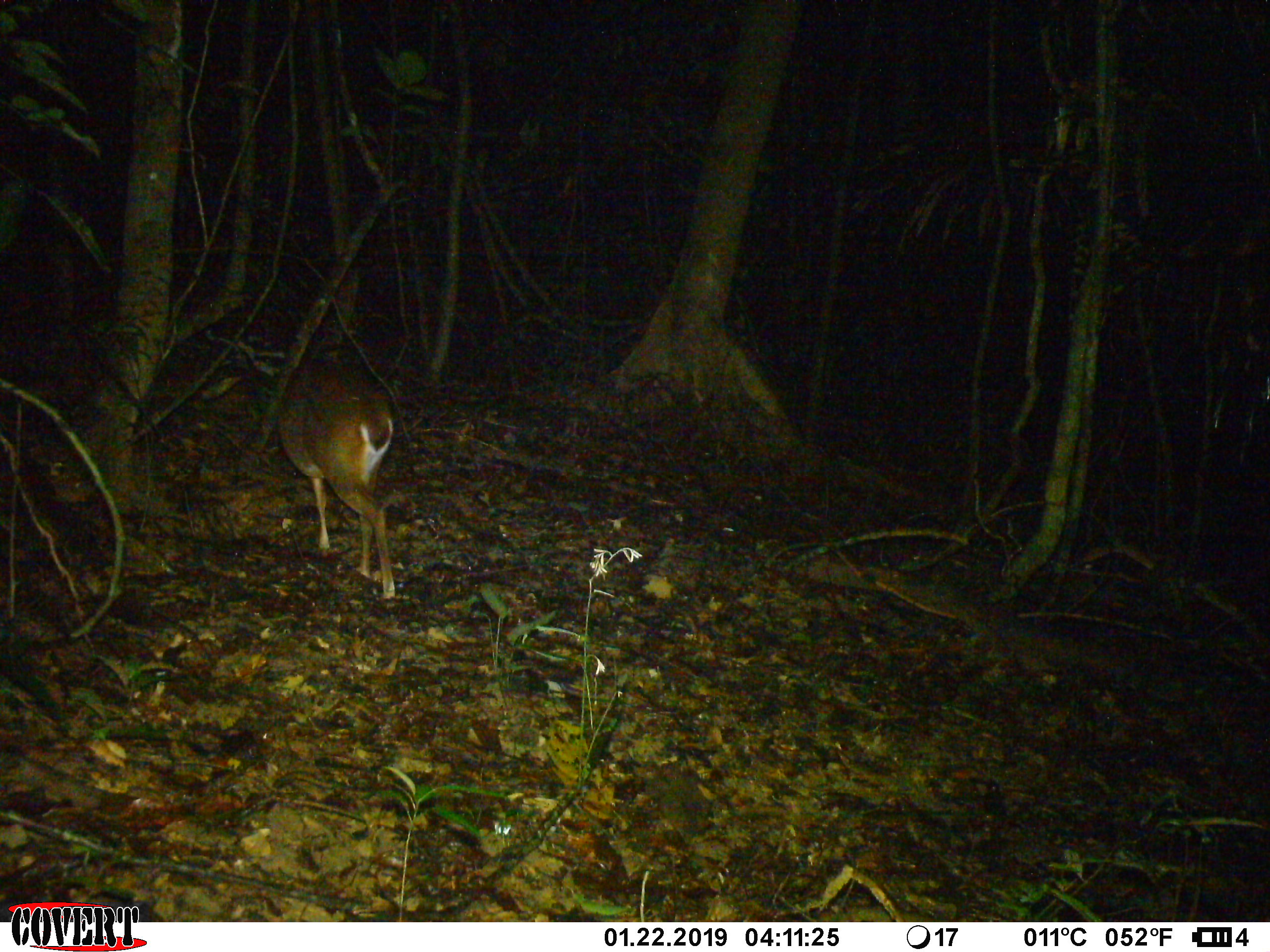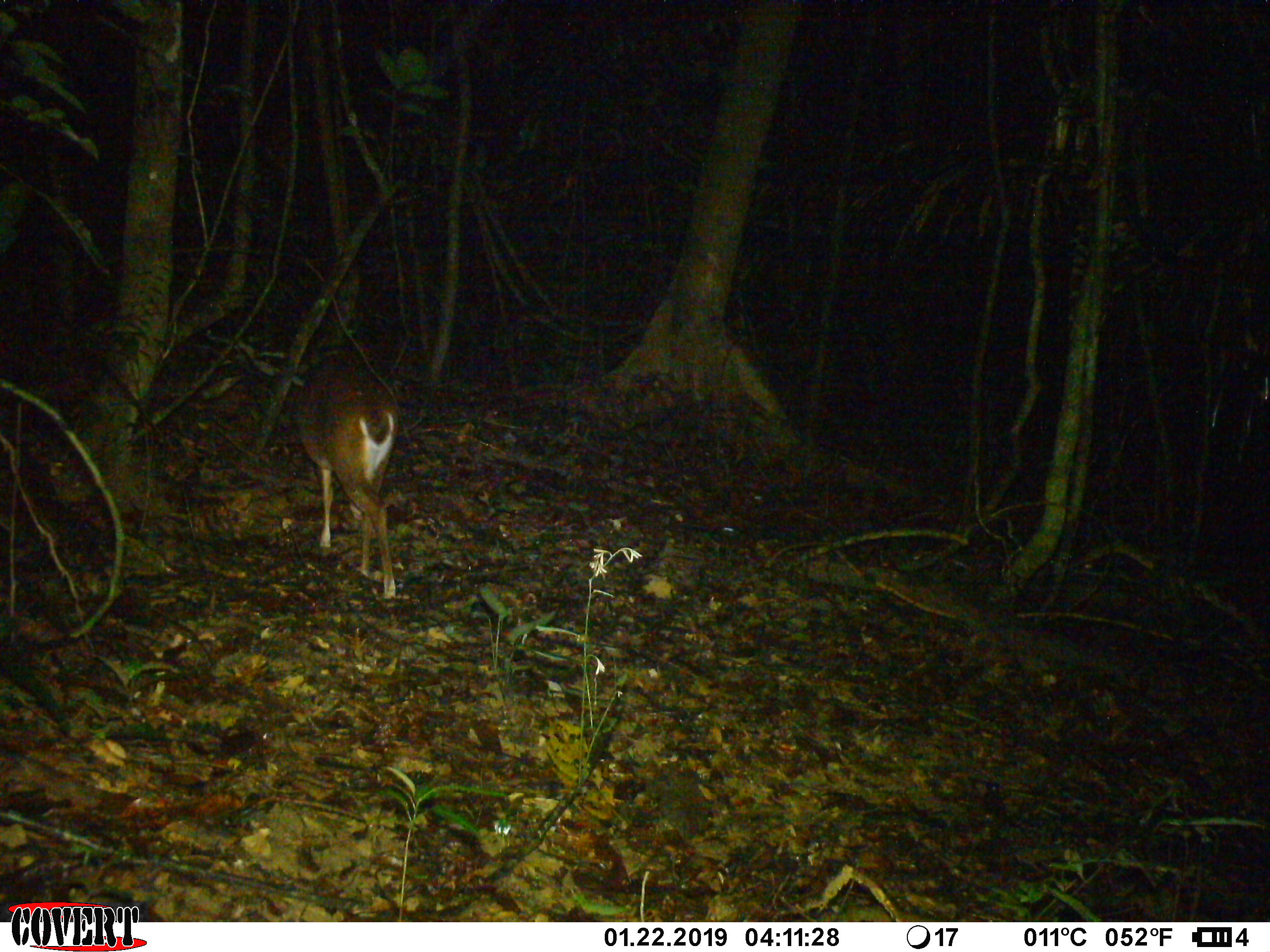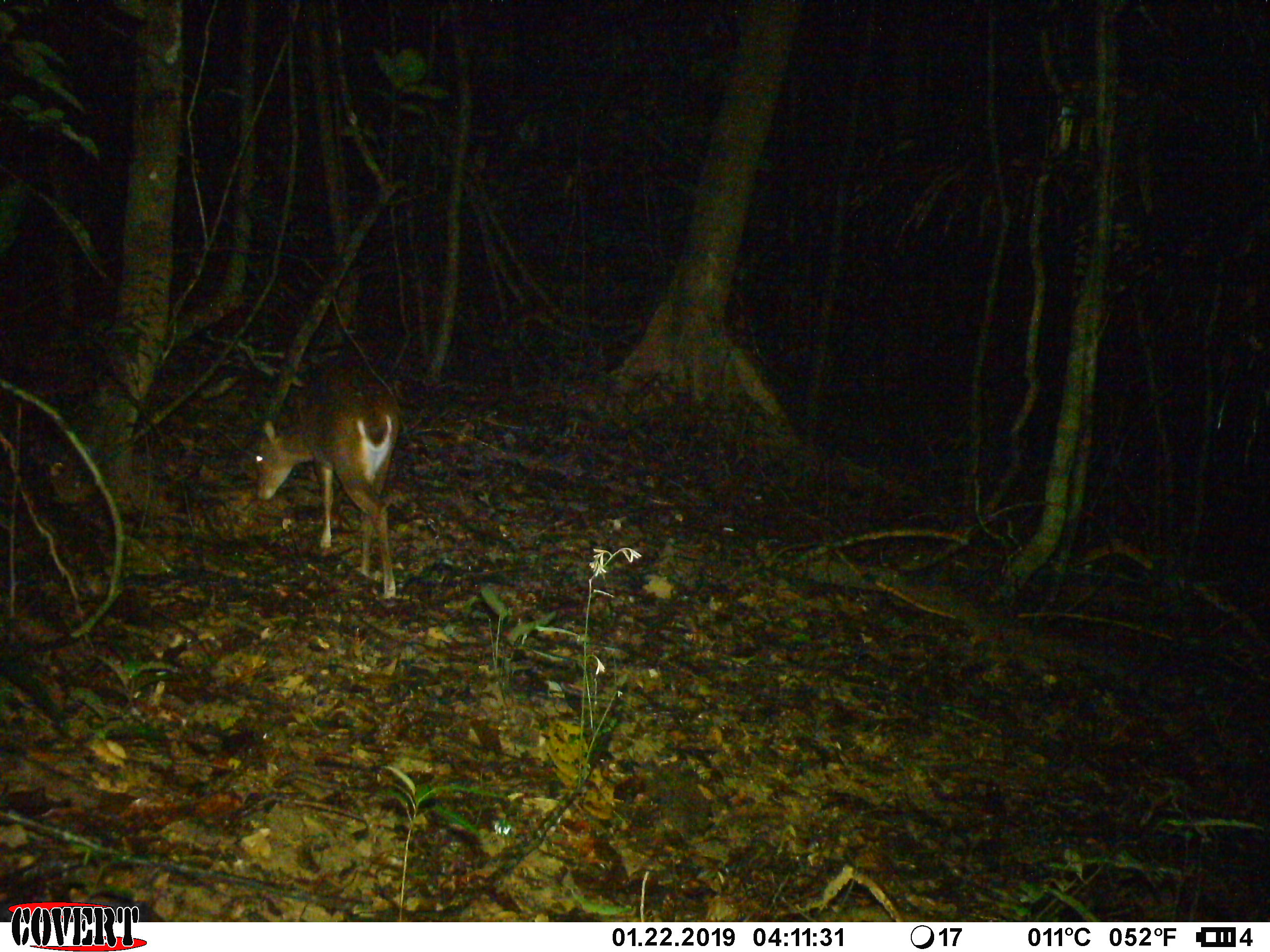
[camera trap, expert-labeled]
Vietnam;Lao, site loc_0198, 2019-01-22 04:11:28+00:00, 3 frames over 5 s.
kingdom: Animalia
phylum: Chordata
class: Mammalia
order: Artiodactyla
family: Cervidae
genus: Muntiacus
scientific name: Muntiacus vuquangensis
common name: large-antlered muntjac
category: large antlered muntjac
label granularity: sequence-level